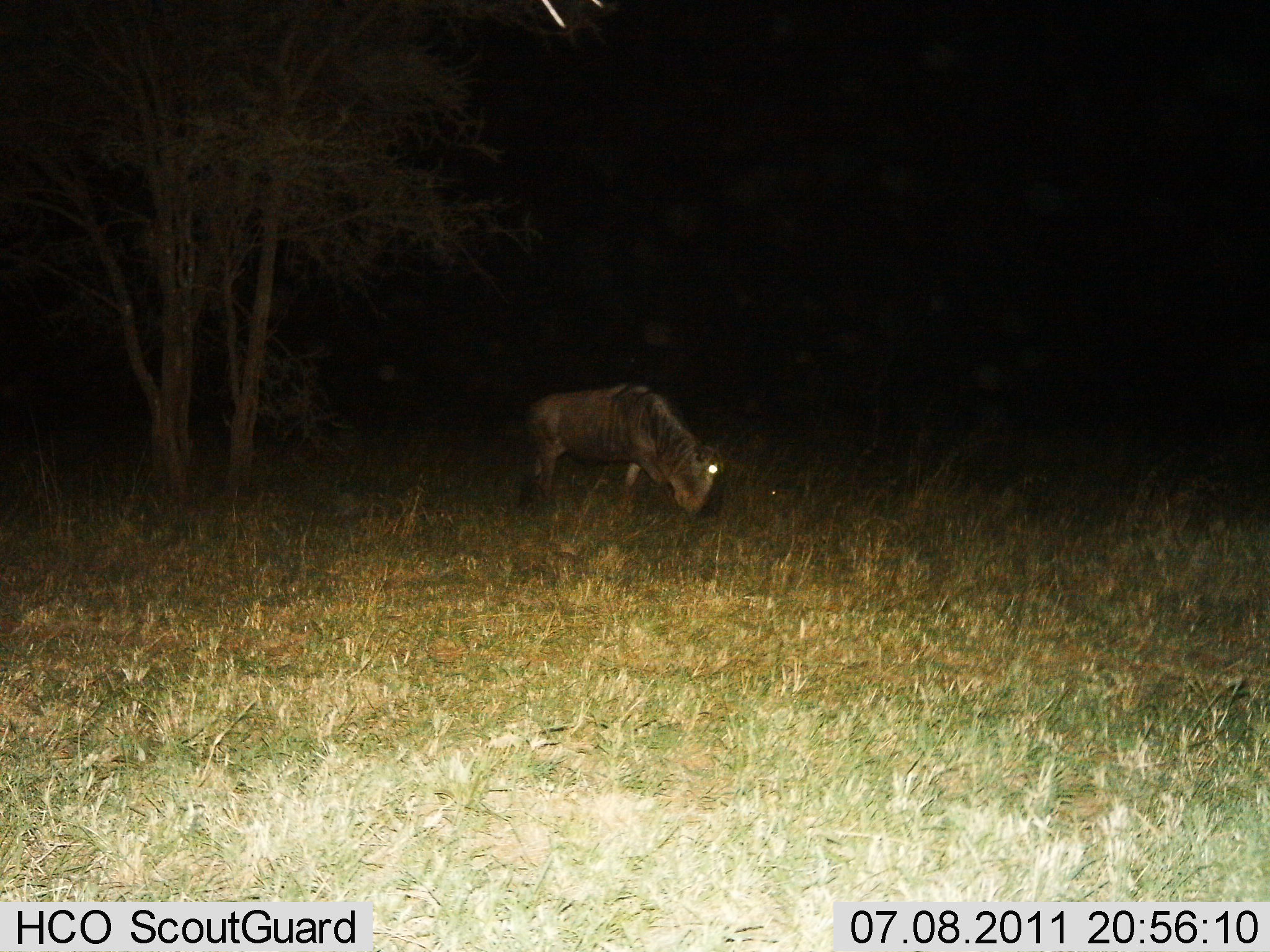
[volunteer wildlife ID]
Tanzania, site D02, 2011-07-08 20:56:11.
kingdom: Animalia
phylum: Chordata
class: Mammalia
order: Artiodactyla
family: Bovidae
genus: Connochaetes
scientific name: Connochaetes taurinus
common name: blue wildebeest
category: wildebeest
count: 1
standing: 45%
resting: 0%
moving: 9%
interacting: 0%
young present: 0%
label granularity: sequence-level